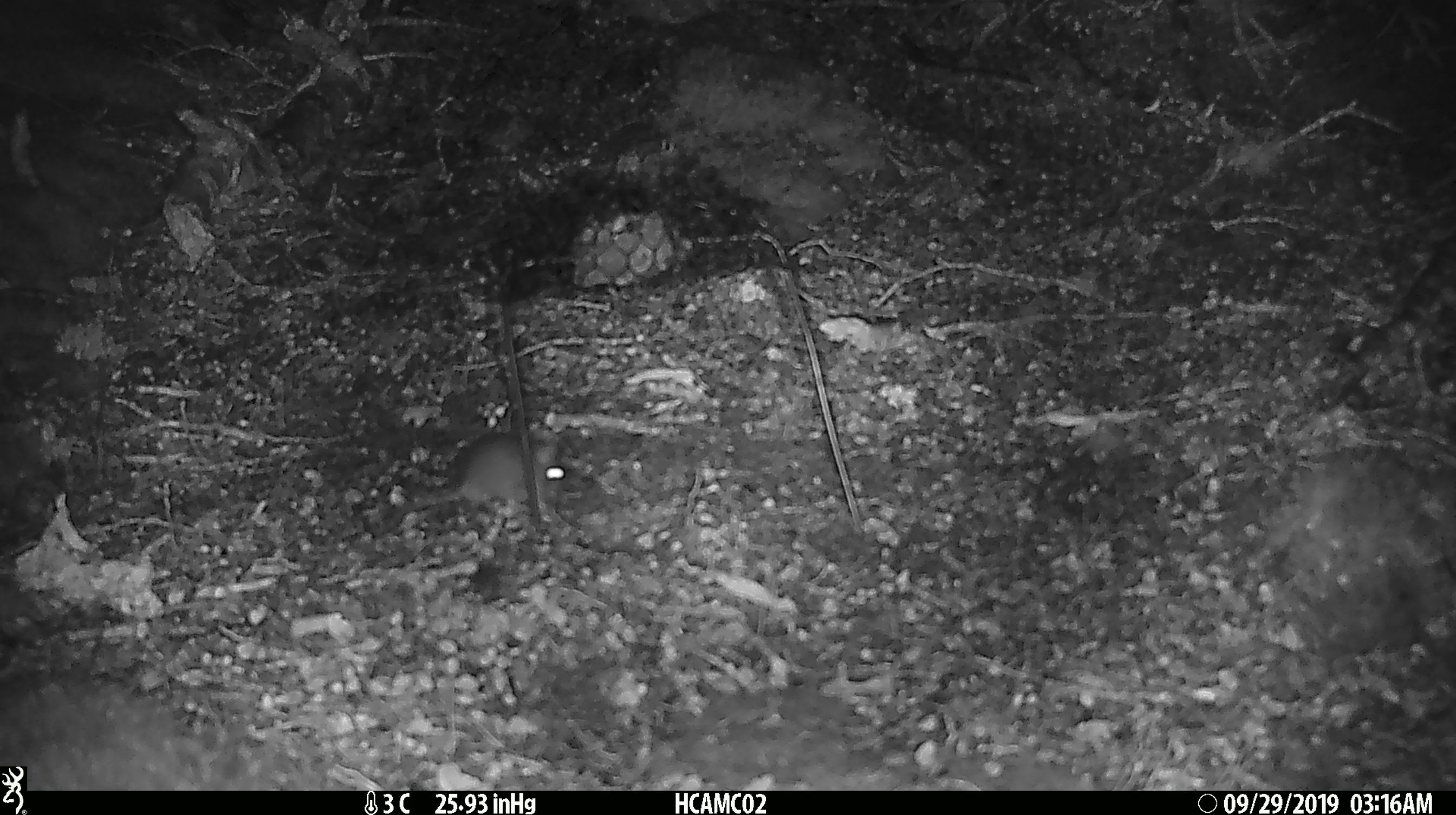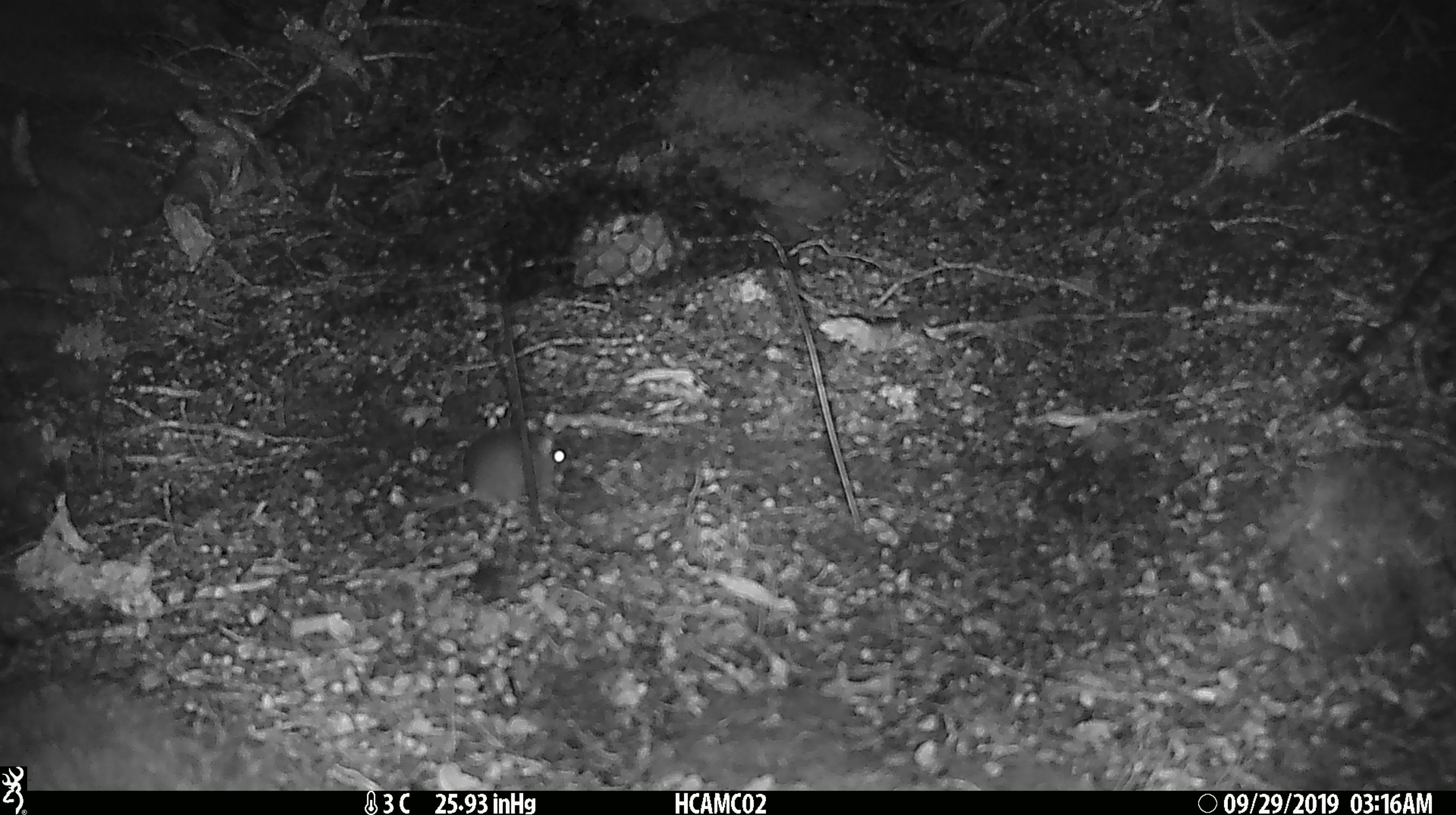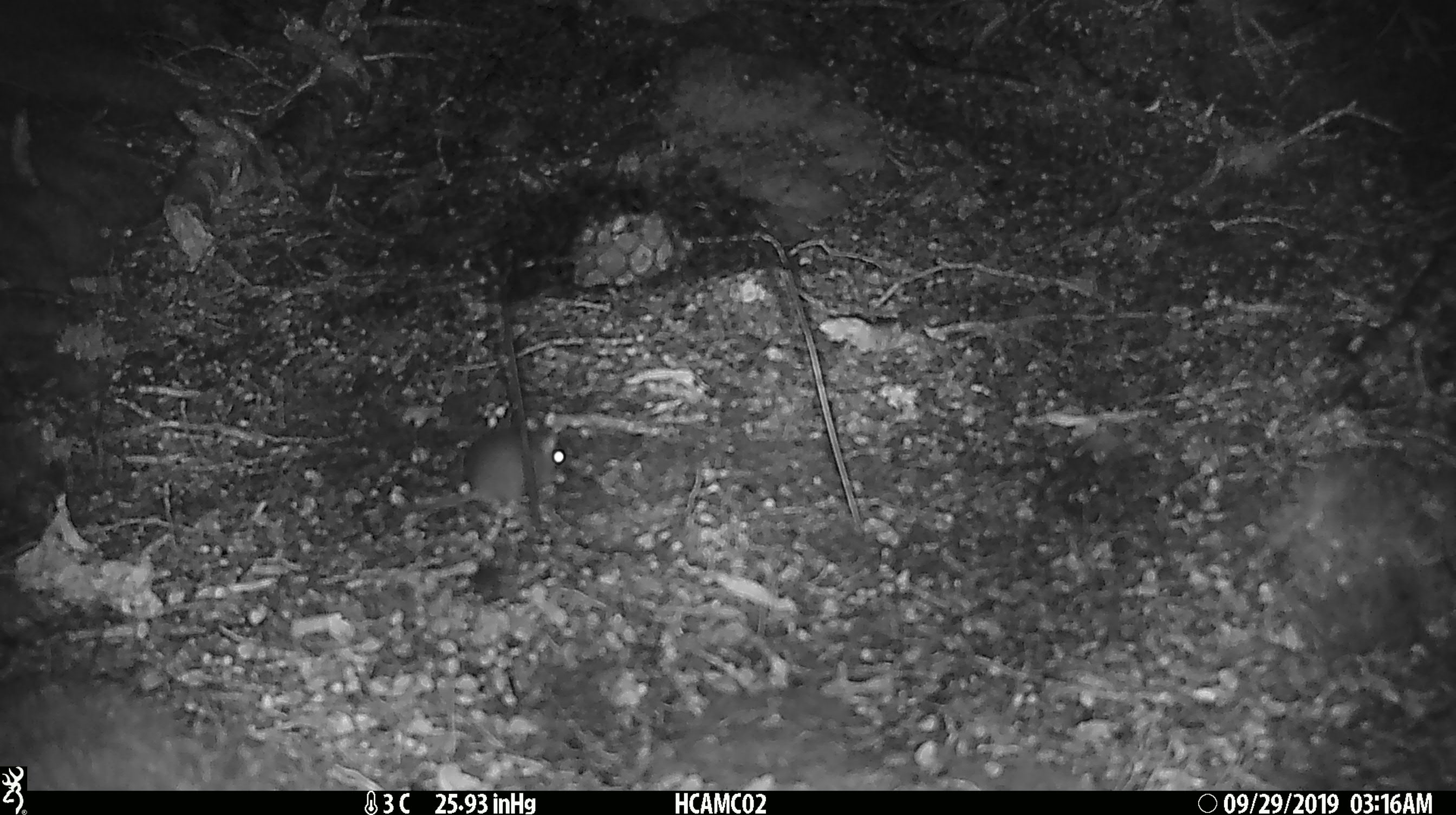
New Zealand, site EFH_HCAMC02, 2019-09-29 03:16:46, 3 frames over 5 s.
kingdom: Animalia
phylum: Chordata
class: Mammalia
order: Rodentia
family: Muridae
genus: Mus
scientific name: Mus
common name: mouse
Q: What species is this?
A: Mouse (Mus).